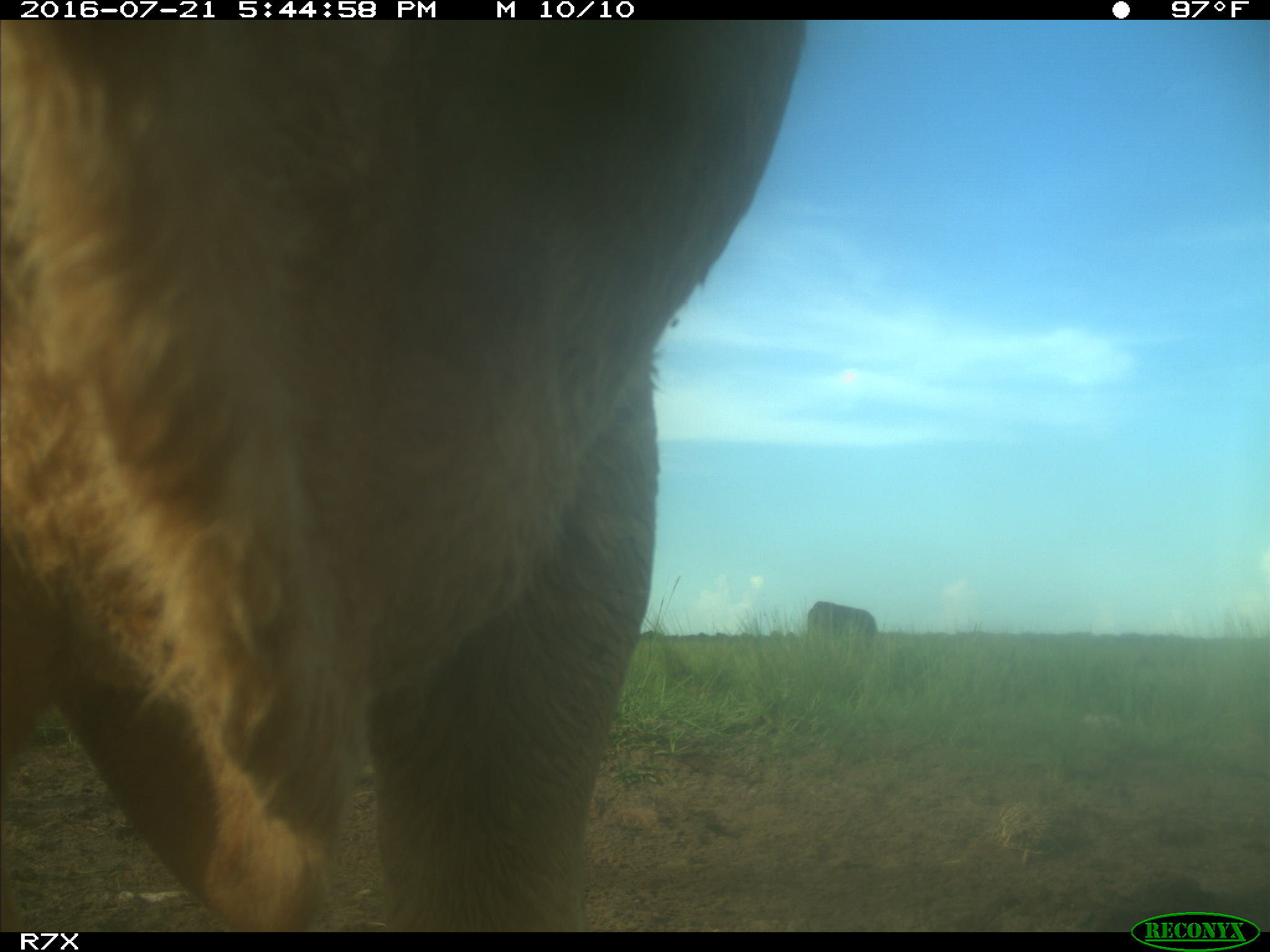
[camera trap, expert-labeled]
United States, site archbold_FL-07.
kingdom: Animalia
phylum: Chordata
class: Mammalia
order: Artiodactyla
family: Bovidae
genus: Bos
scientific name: Bos taurus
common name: domestic cow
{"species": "Bos taurus (domestic cow)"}